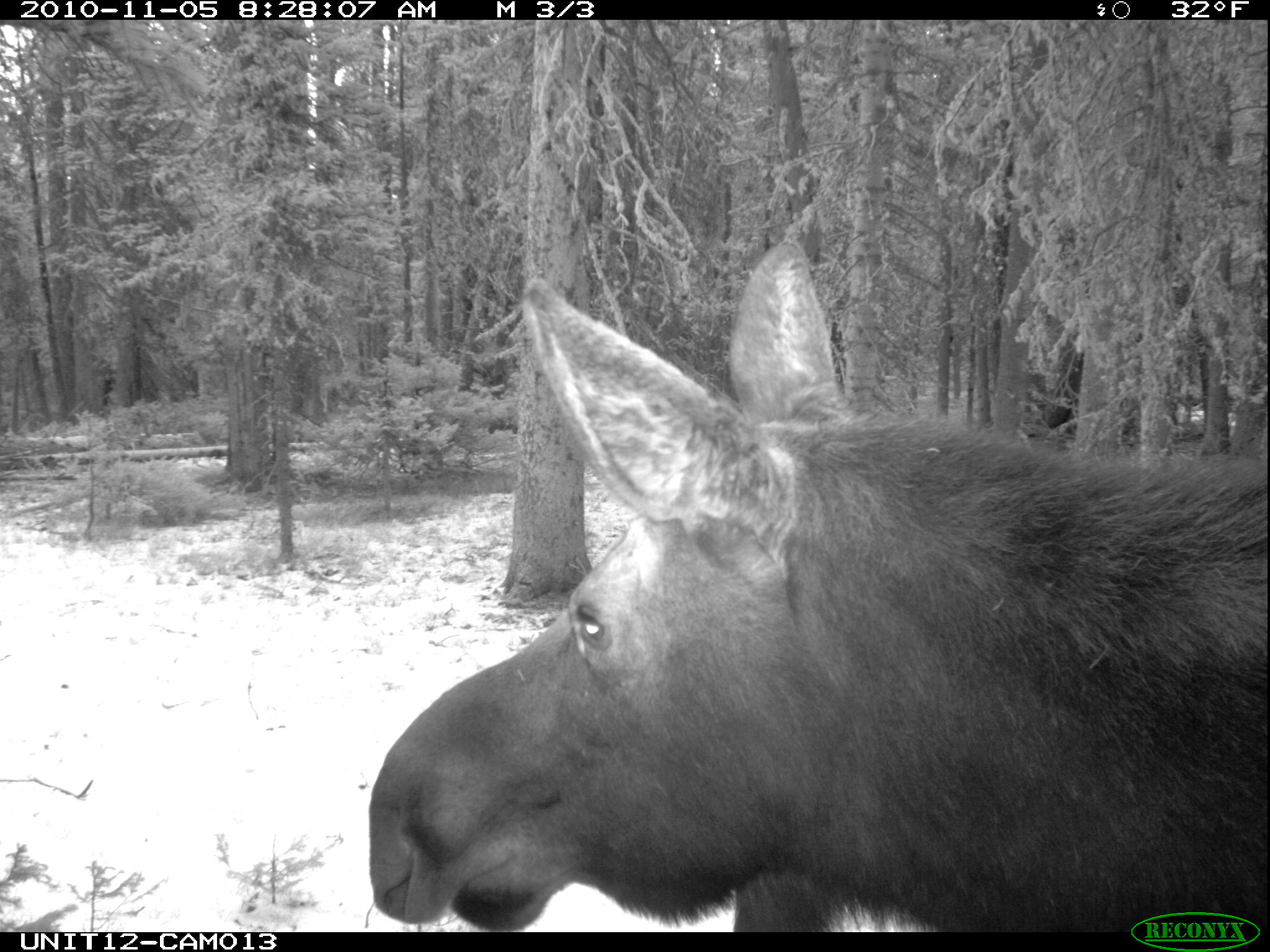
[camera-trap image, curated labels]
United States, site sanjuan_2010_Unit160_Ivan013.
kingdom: Animalia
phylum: Chordata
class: Mammalia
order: Artiodactyla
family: Cervidae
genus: Alces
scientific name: Alces alces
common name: moose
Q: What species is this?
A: Alces alces (moose).